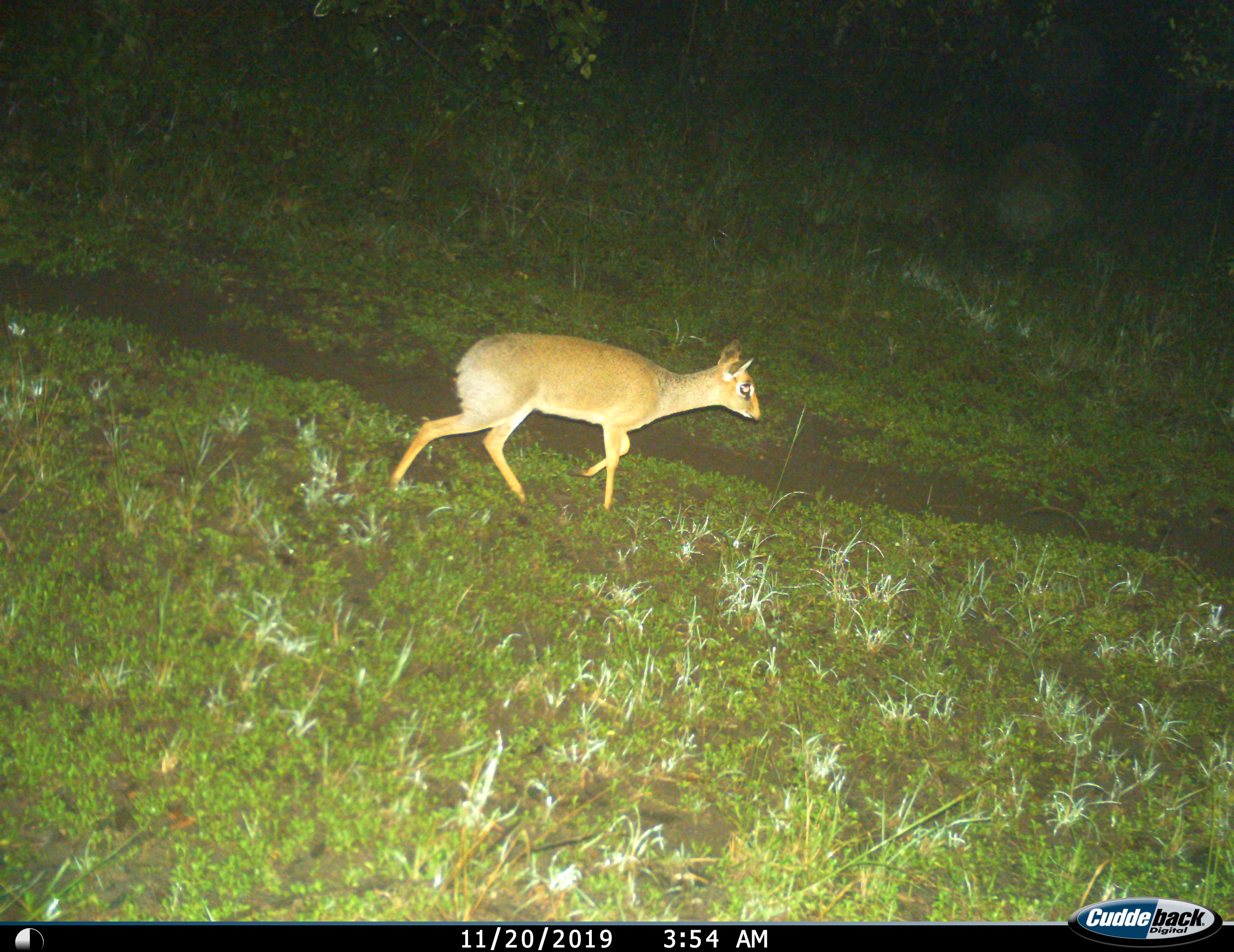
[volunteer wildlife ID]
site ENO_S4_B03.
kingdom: Animalia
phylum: Chordata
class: Mammalia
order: Artiodactyla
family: Bovidae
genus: Madoqua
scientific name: Madoqua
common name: dik-dik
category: dikdik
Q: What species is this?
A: Dikdik (dik-dik) (Madoqua).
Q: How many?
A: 1.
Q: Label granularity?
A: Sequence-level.